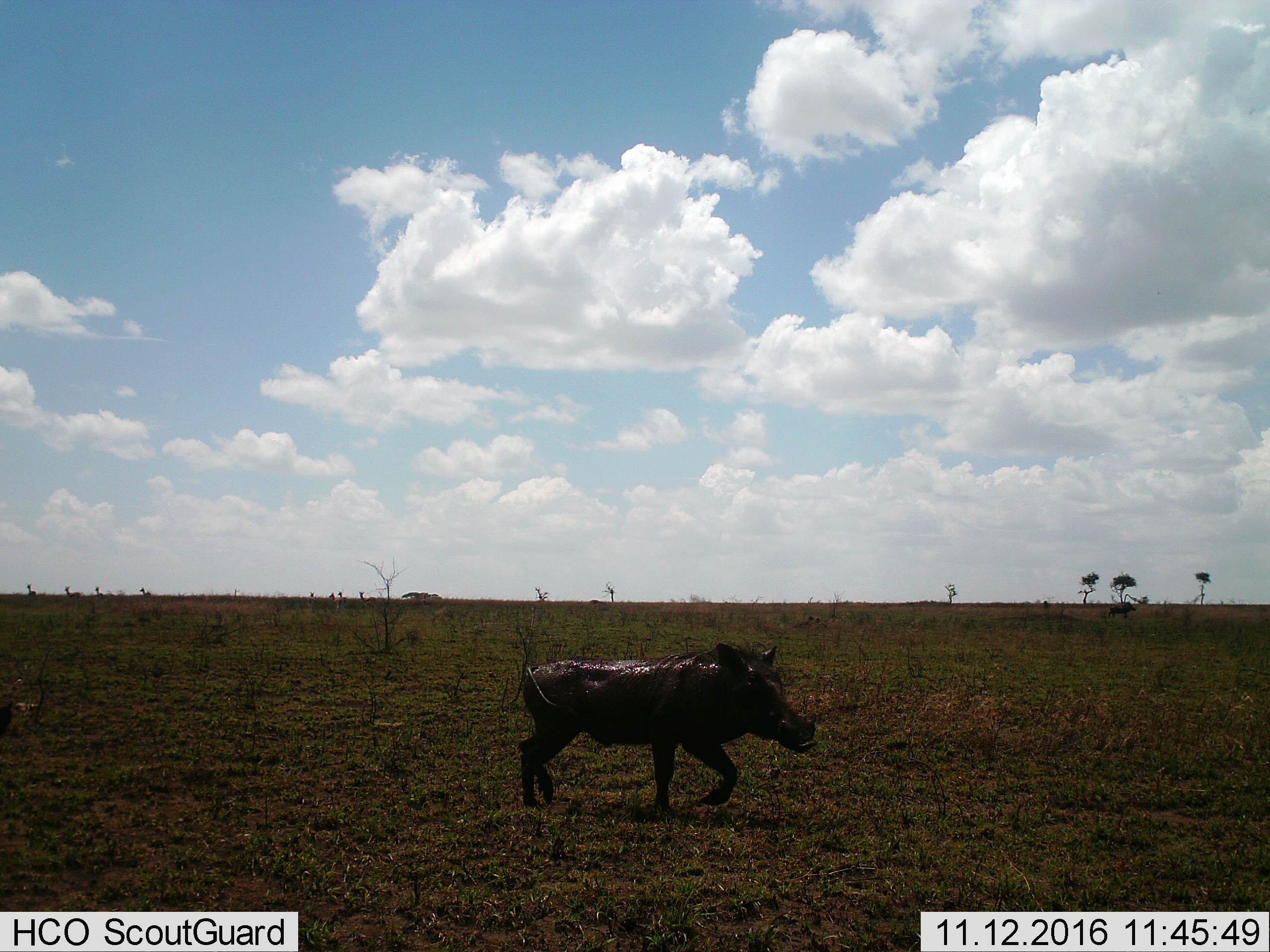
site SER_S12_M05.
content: unidentified animal